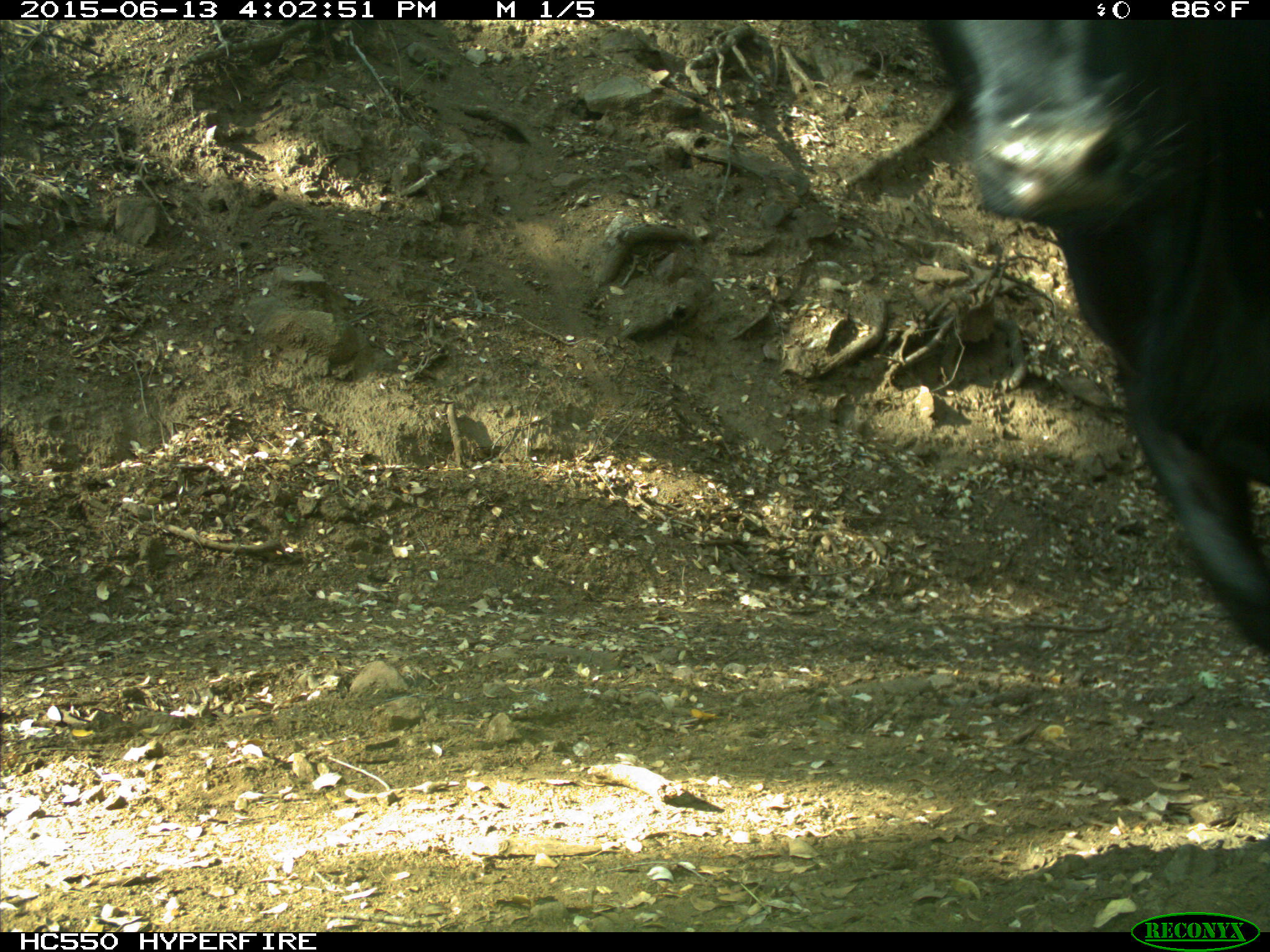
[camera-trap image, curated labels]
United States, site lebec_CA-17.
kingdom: Animalia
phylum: Chordata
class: Mammalia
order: Artiodactyla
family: Bovidae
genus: Bos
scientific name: Bos taurus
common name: domestic cow